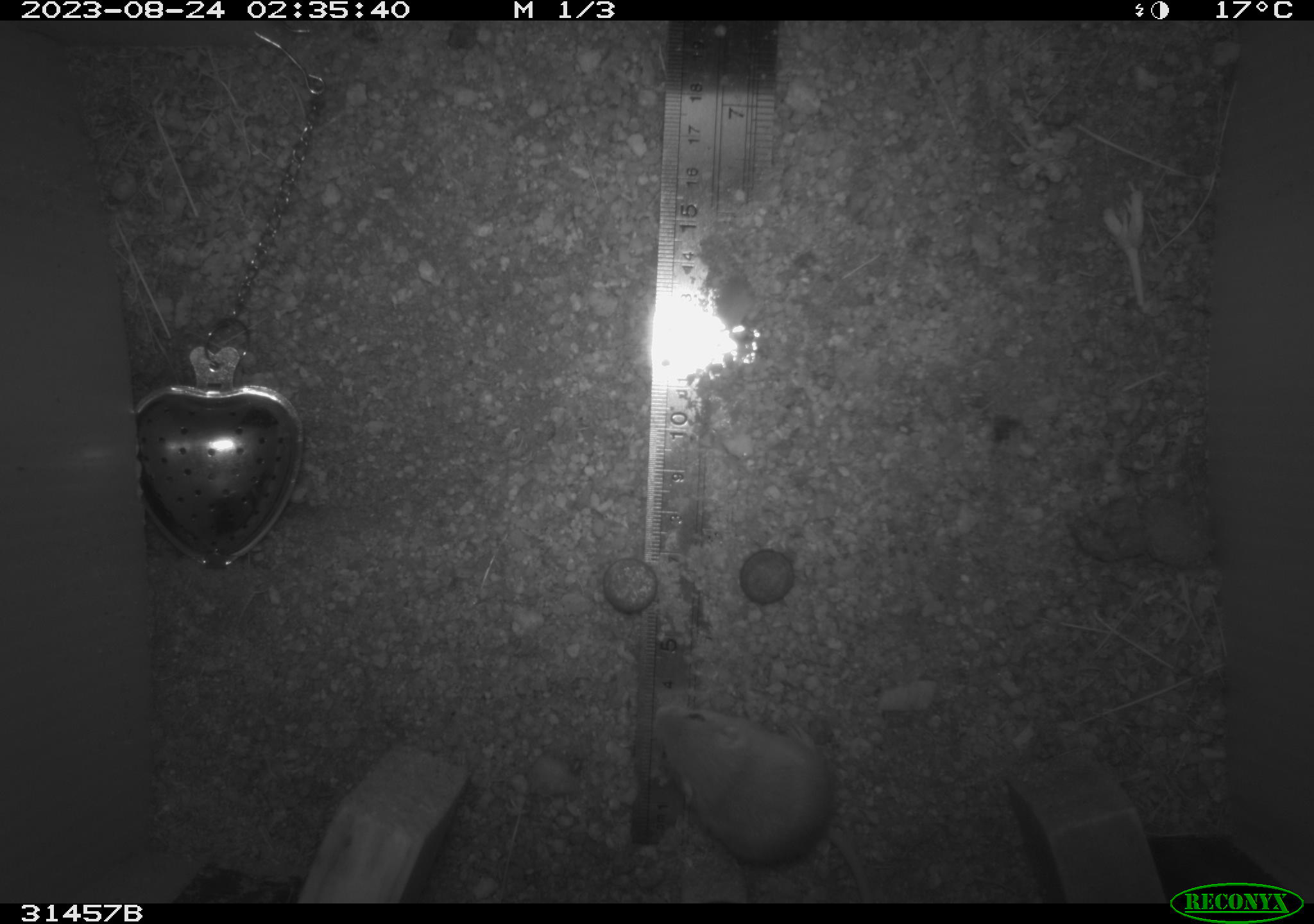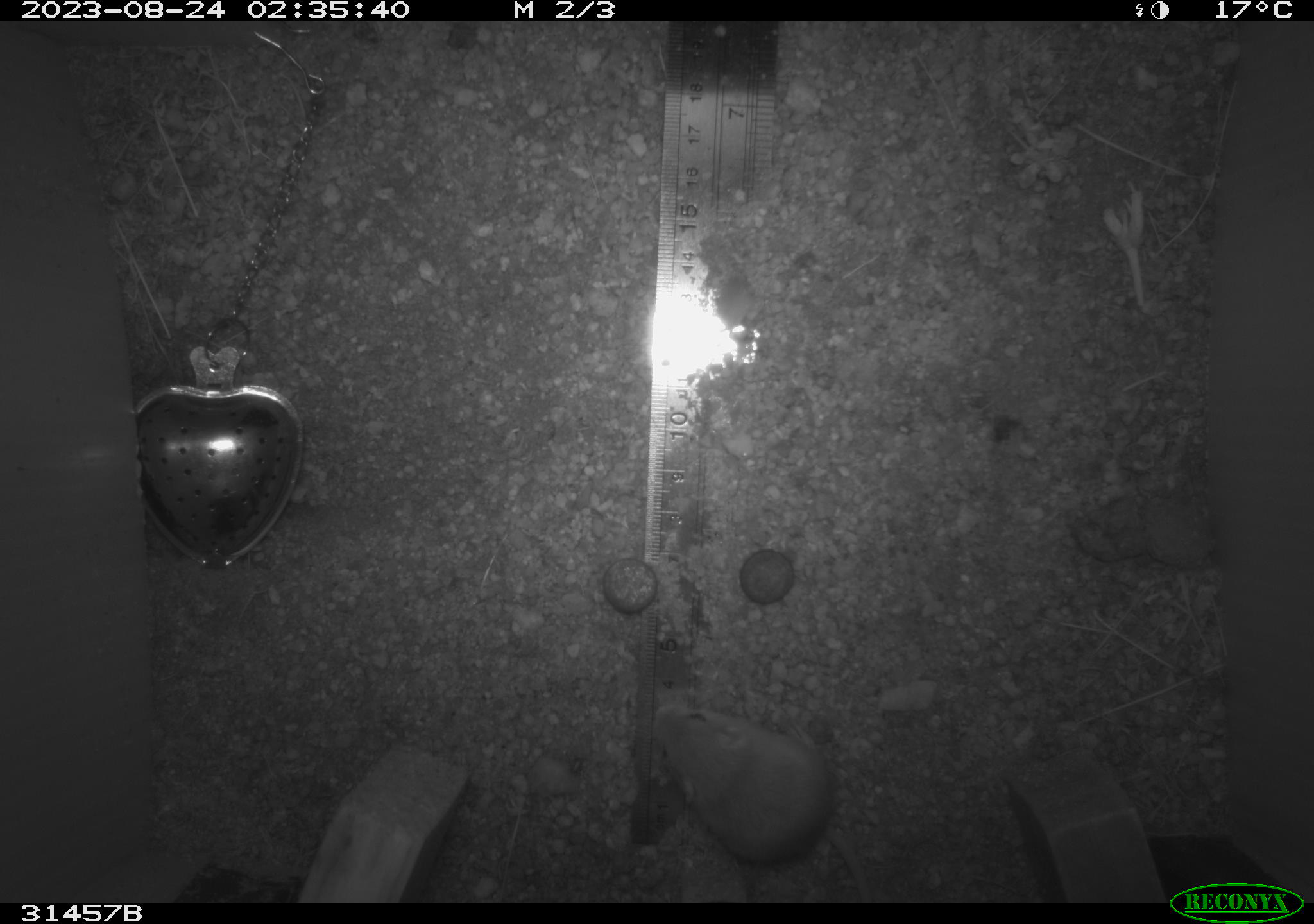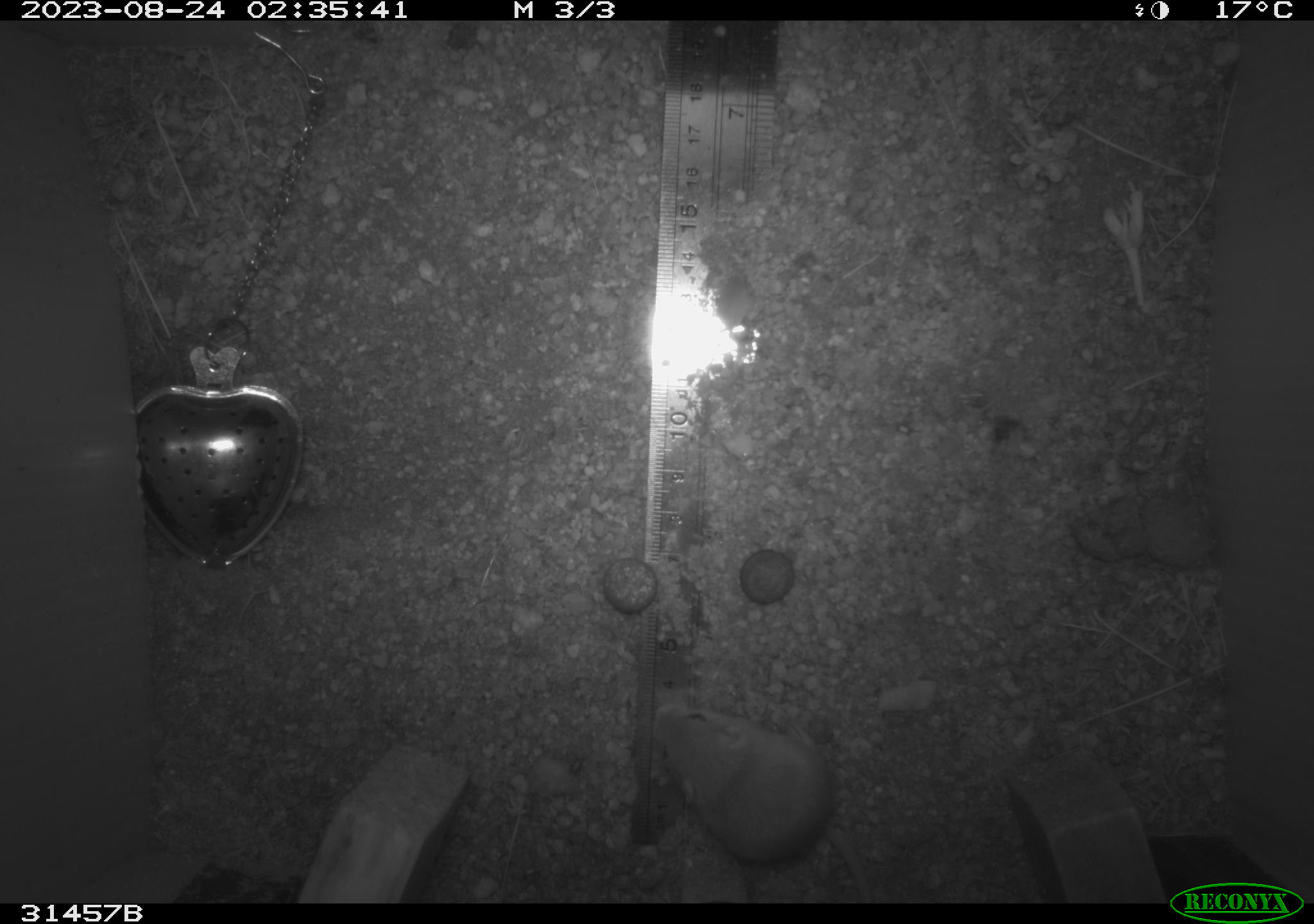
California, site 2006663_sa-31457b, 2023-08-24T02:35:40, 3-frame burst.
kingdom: Animalia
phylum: Chordata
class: Mammalia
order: Rodentia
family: Heteromyidae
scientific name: Heteromyidae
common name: kangaroo rats and pocket mice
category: heteromyidae family